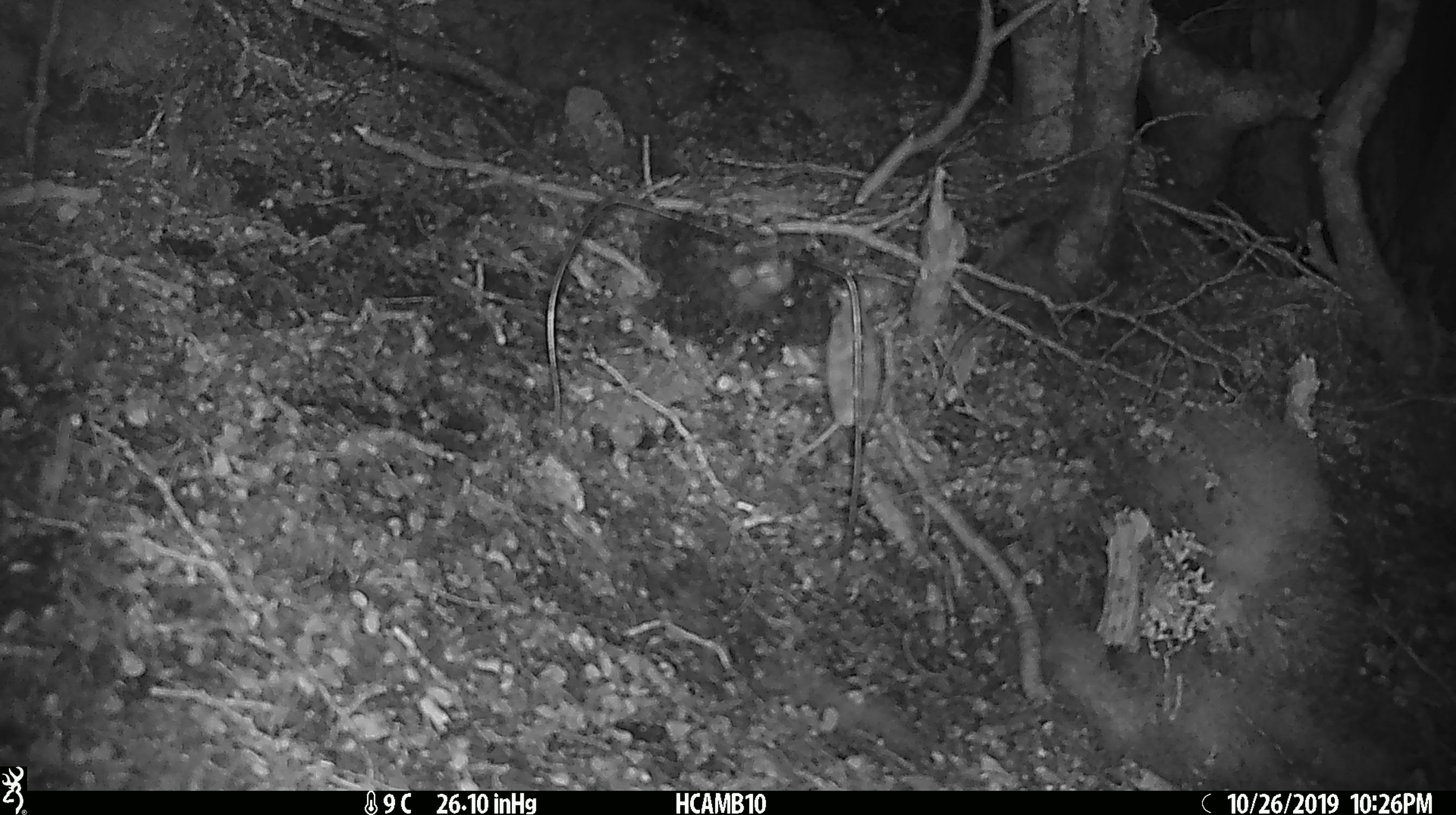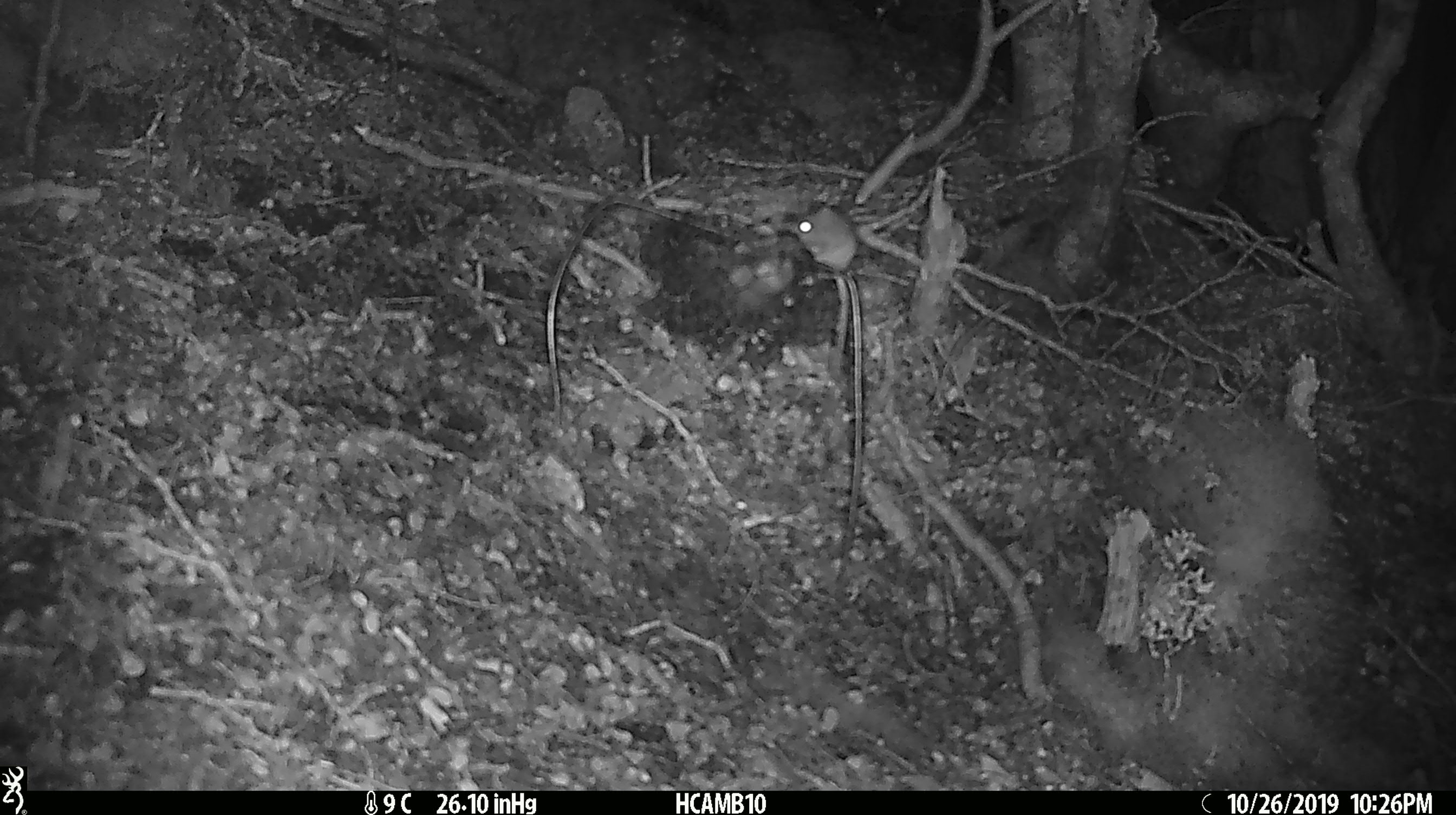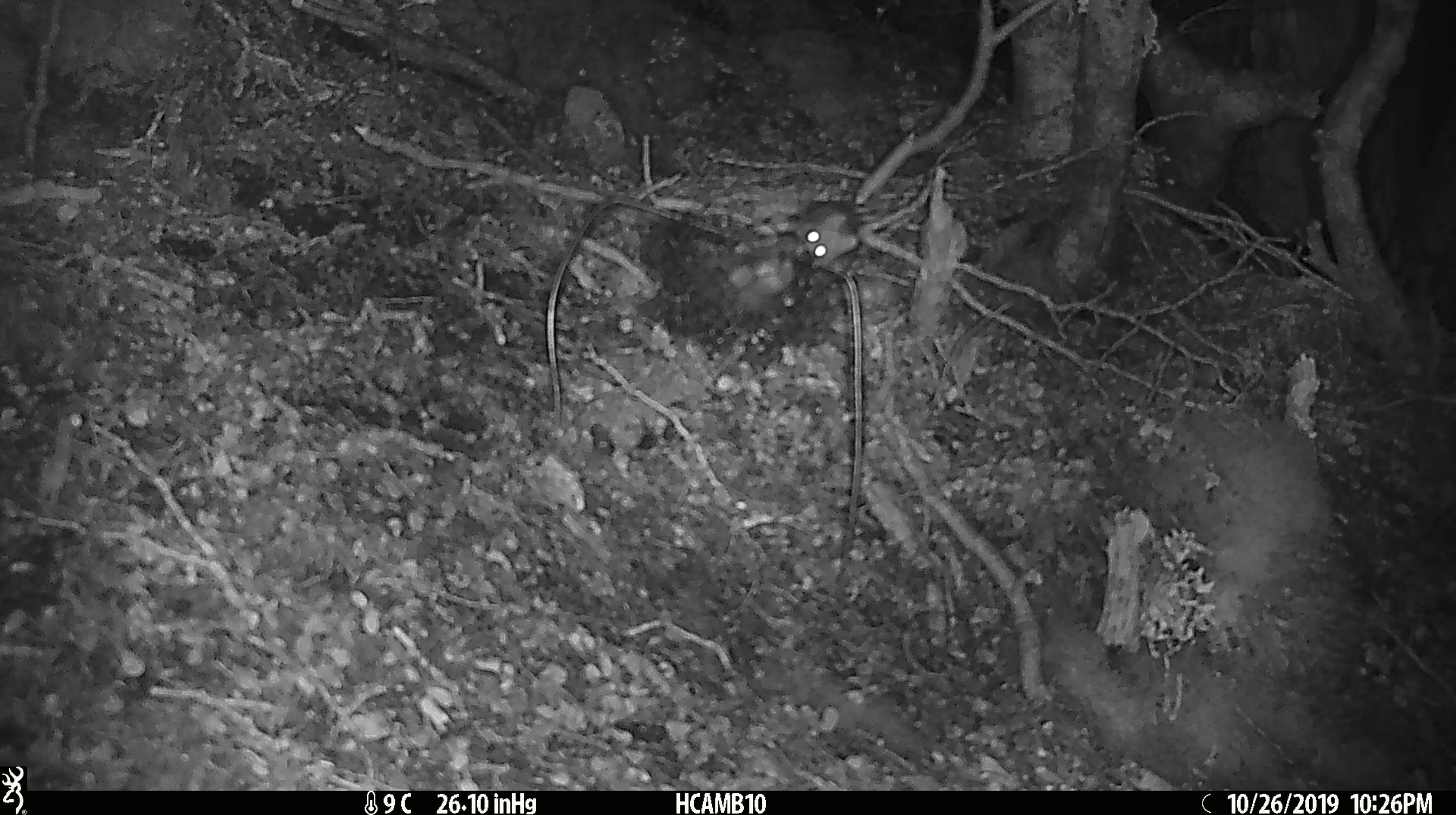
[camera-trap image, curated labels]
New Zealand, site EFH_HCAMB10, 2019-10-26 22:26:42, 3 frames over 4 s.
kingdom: Animalia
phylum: Chordata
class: Mammalia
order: Rodentia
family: Muridae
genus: Mus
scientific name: Mus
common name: mouse